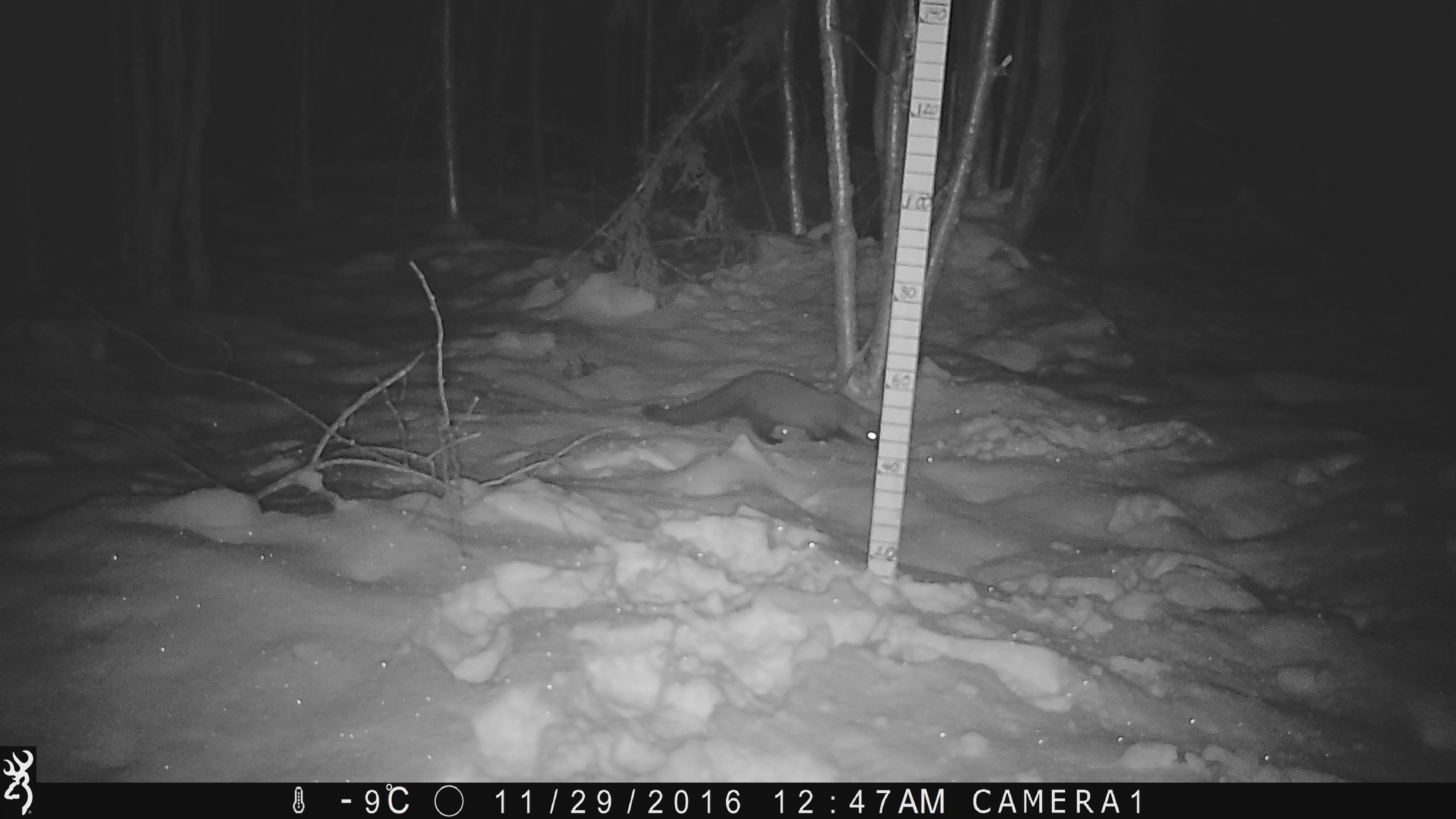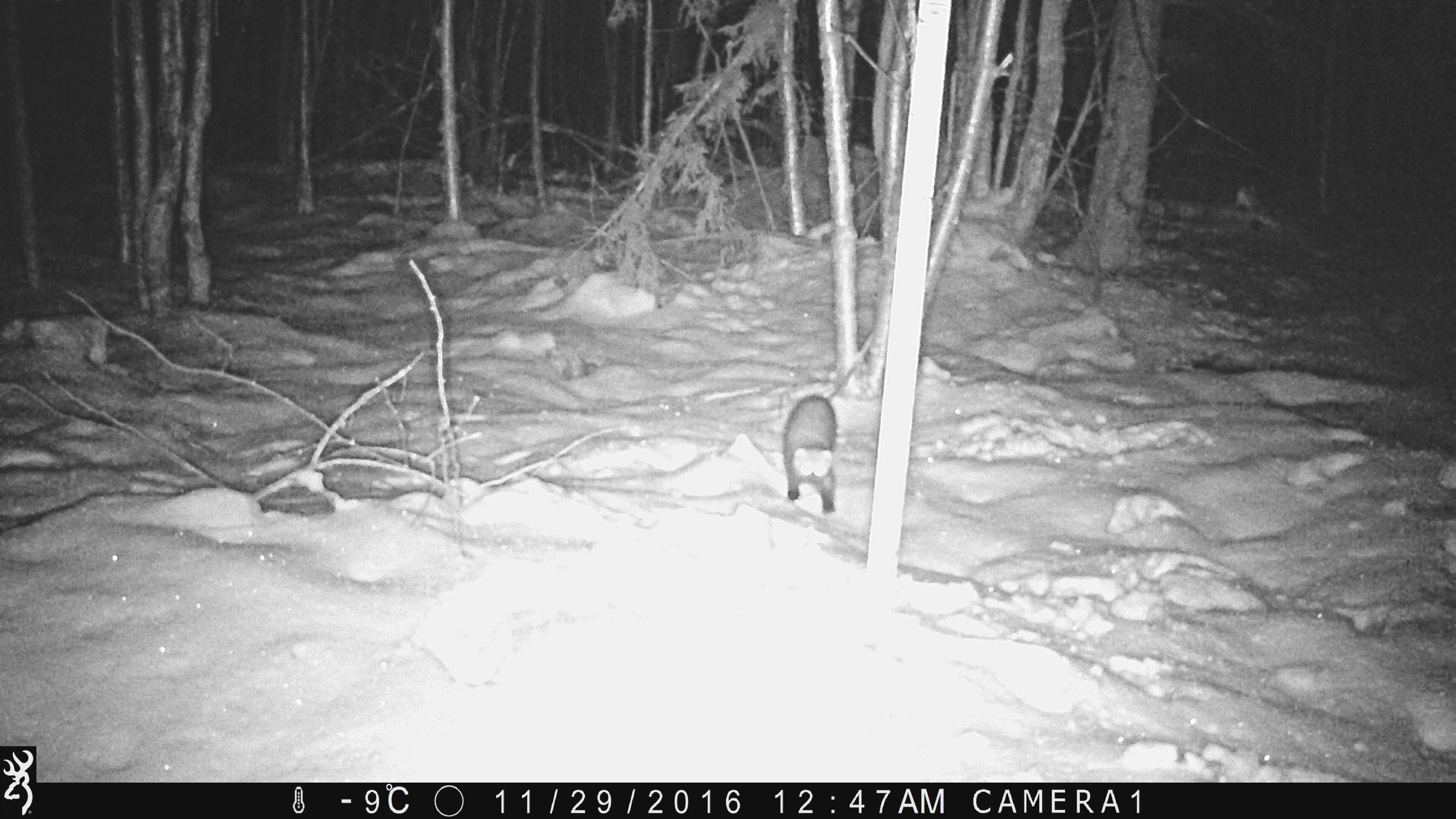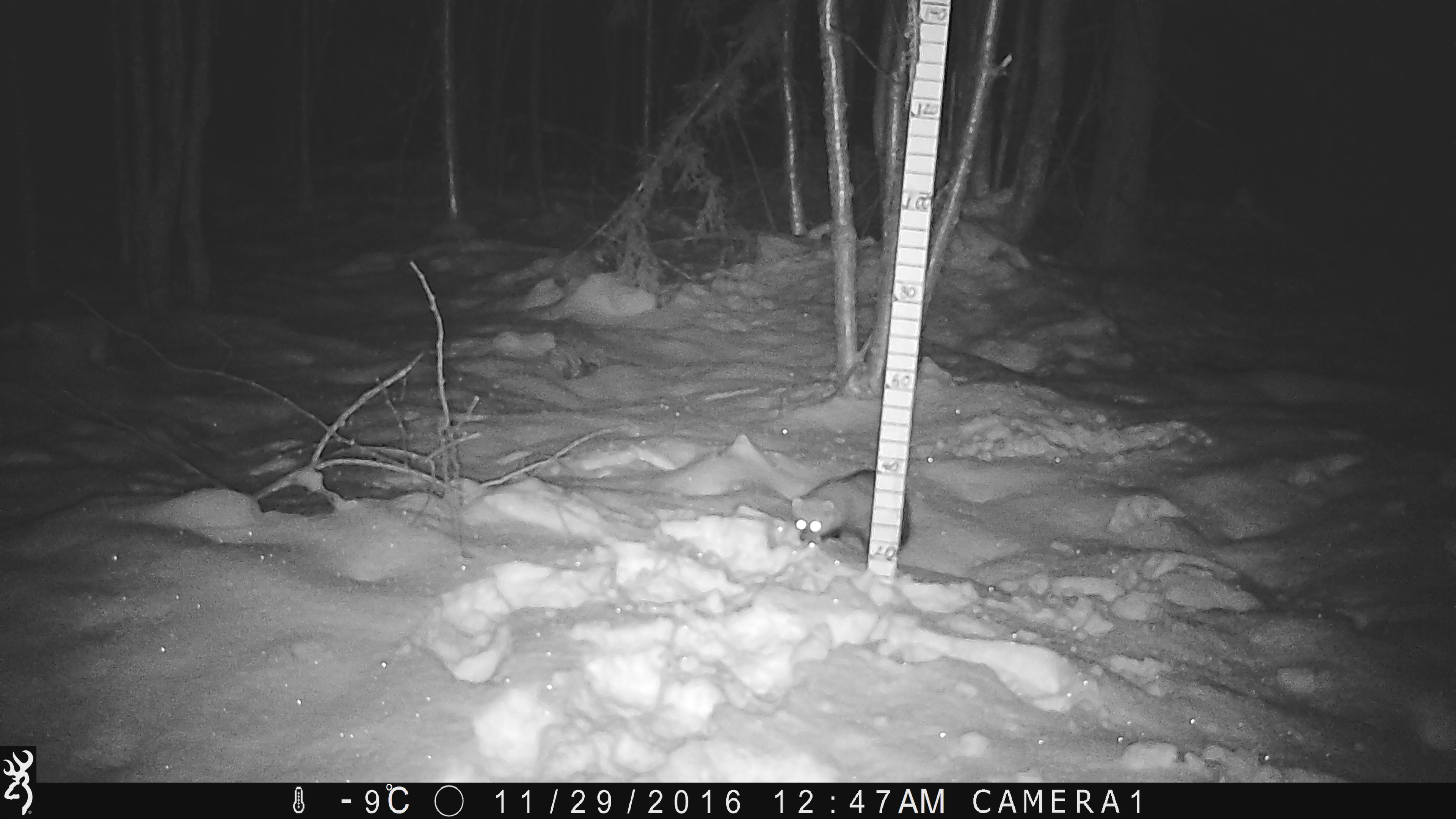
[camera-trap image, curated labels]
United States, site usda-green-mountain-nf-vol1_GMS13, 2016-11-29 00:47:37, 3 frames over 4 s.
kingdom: Animalia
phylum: Chordata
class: Mammalia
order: Carnivora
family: Mustelidae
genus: Pekania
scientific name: Pekania pennanti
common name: fisher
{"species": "fisher (Pekania pennanti)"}